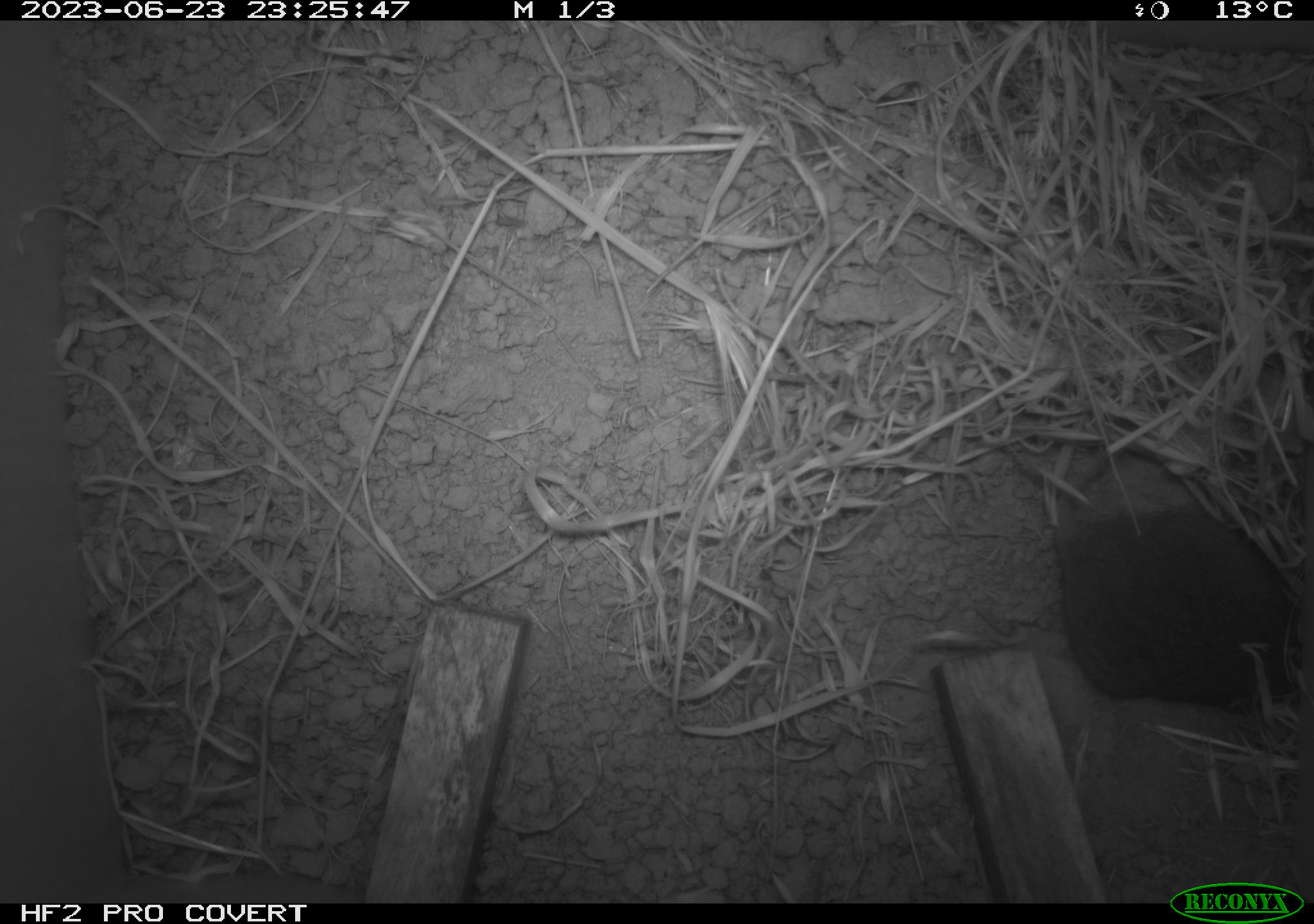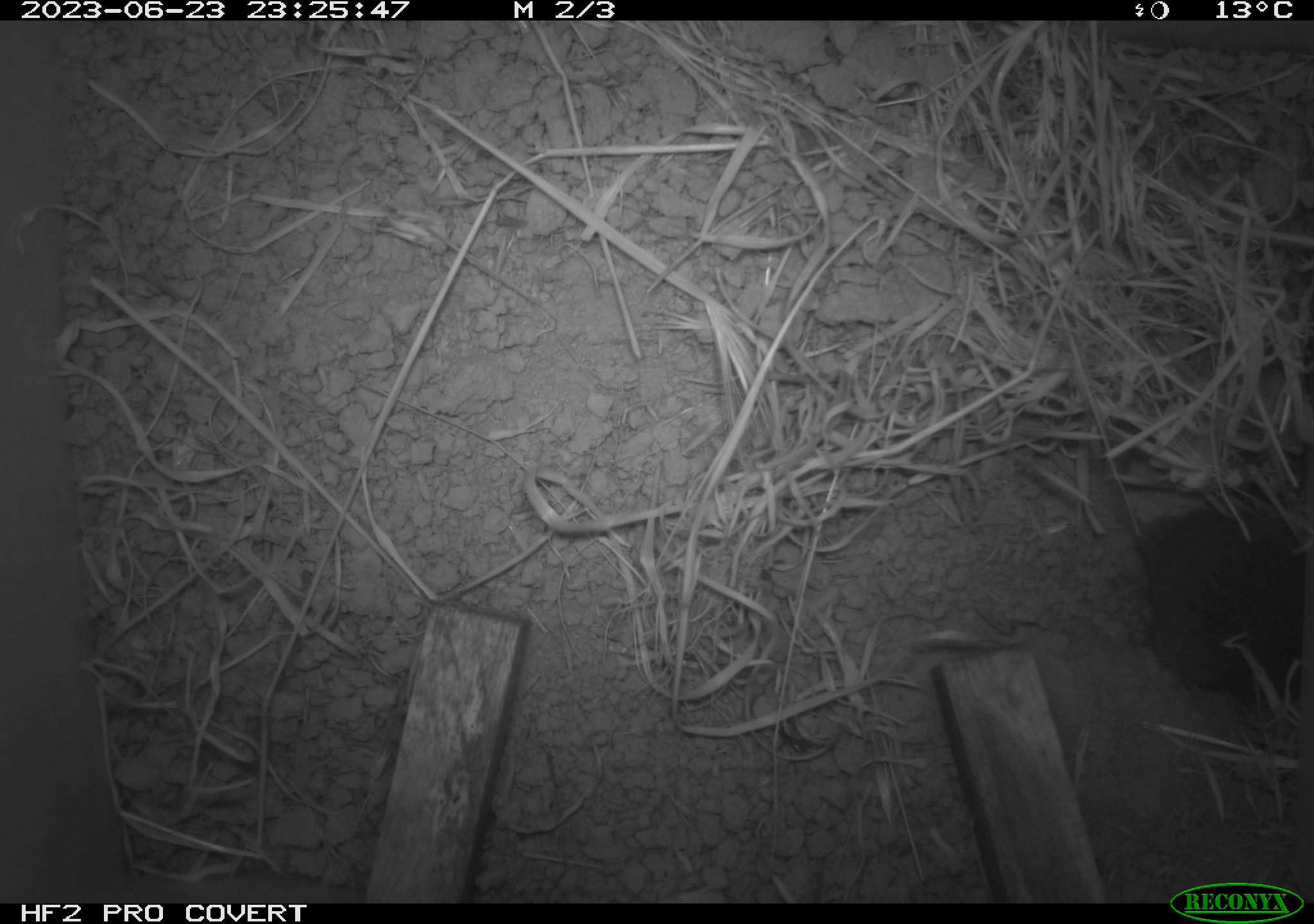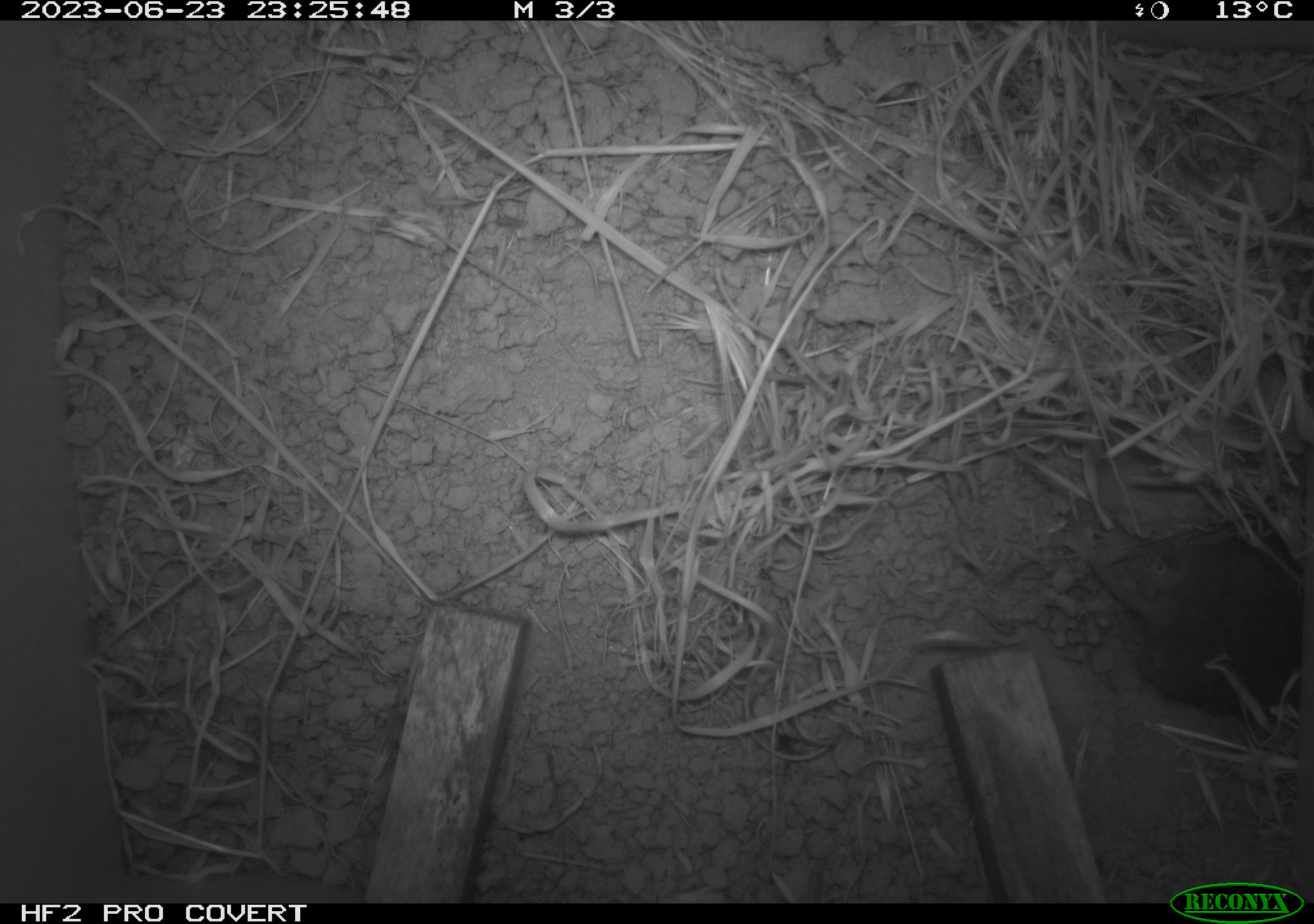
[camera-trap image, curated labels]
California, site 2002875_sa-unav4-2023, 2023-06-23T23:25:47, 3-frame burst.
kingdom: Animalia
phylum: Chordata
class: Mammalia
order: Rodentia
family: Cricetidae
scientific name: Arvicolinae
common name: voles, lemmings, and muskrats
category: arvicolinae subfamily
Arvicolinae subfamily (voles, lemmings, and muskrats) (Arvicolinae).